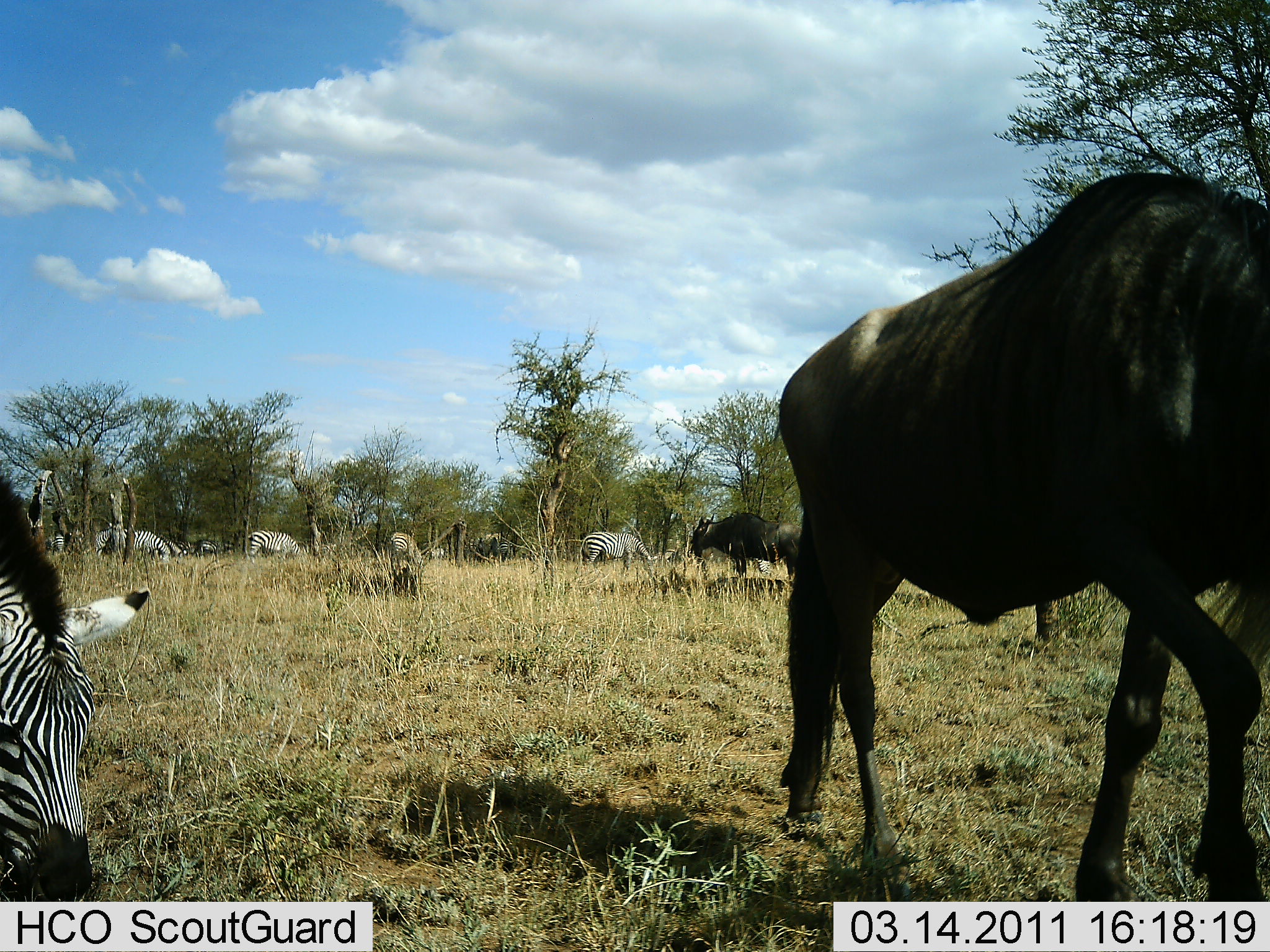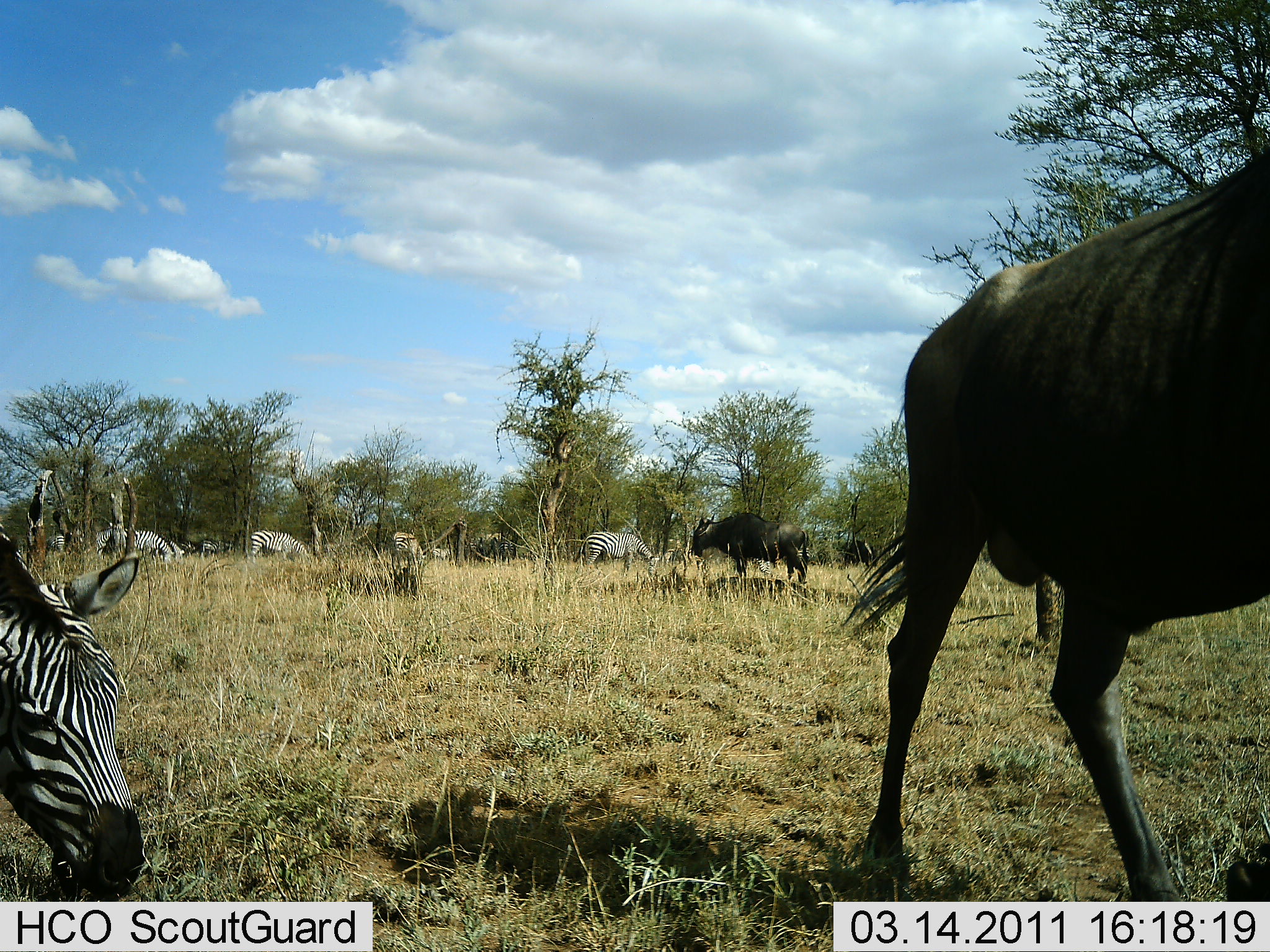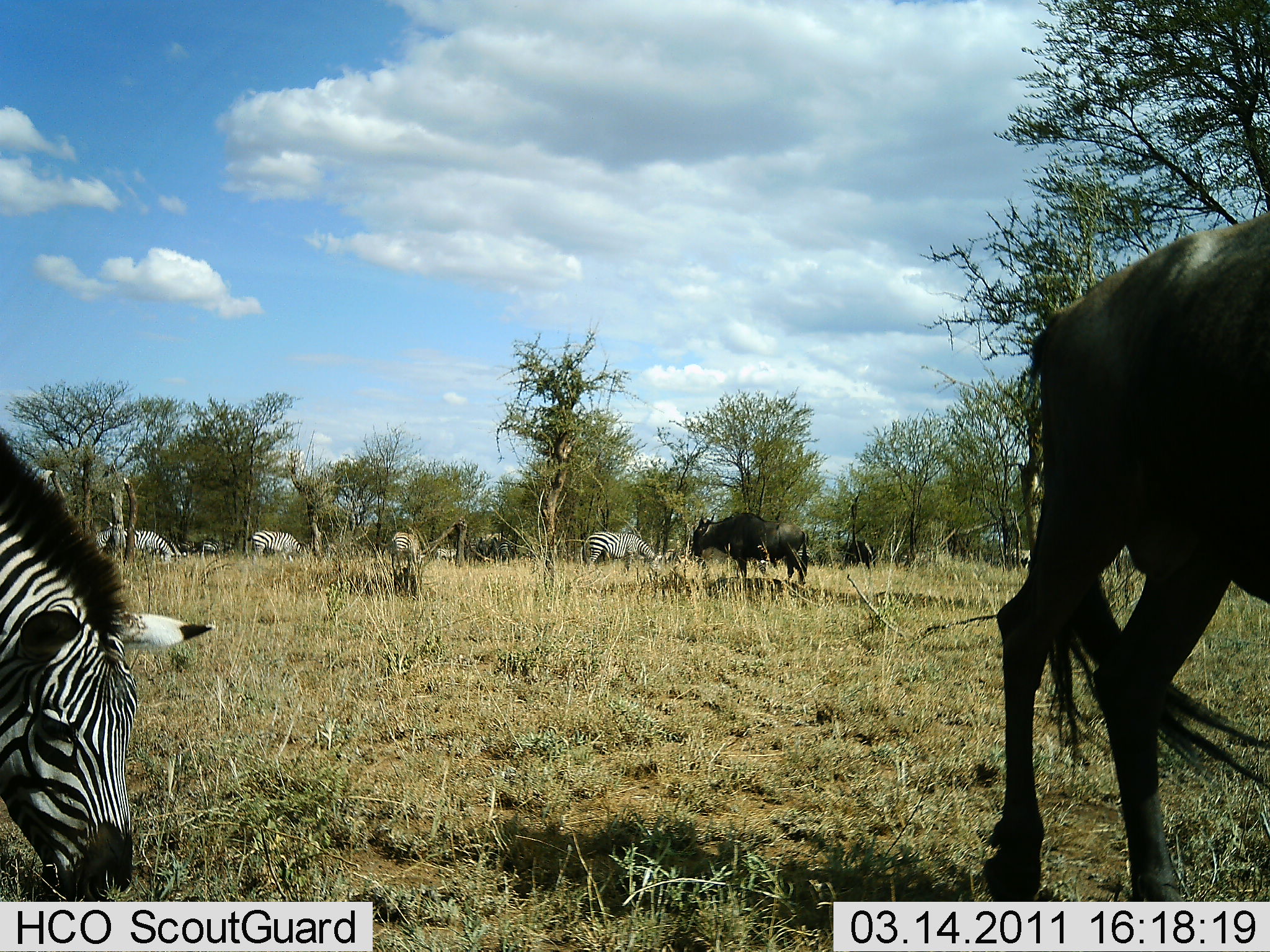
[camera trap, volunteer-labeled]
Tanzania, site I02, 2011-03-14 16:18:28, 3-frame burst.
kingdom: Animalia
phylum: Chordata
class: Mammalia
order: Artiodactyla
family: Bovidae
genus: Connochaetes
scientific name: Connochaetes taurinus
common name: blue wildebeest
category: wildebeest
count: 3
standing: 36%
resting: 0%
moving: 64%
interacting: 0%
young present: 0%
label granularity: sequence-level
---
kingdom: Animalia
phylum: Chordata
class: Mammalia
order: Perissodactyla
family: Equidae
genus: Equus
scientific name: Equus quagga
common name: plains zebra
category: zebra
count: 5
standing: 27%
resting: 0%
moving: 9%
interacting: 0%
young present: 0%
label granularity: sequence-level